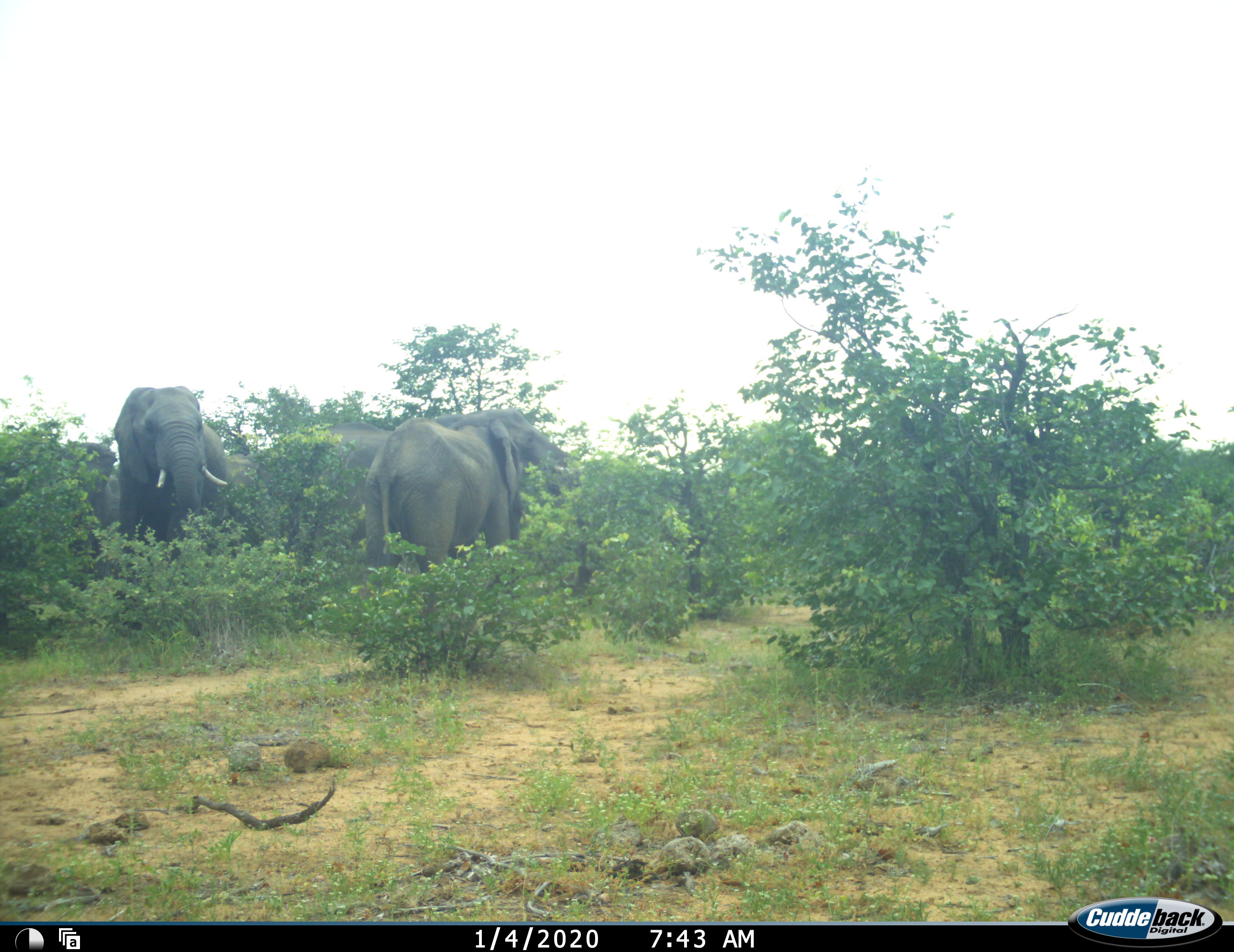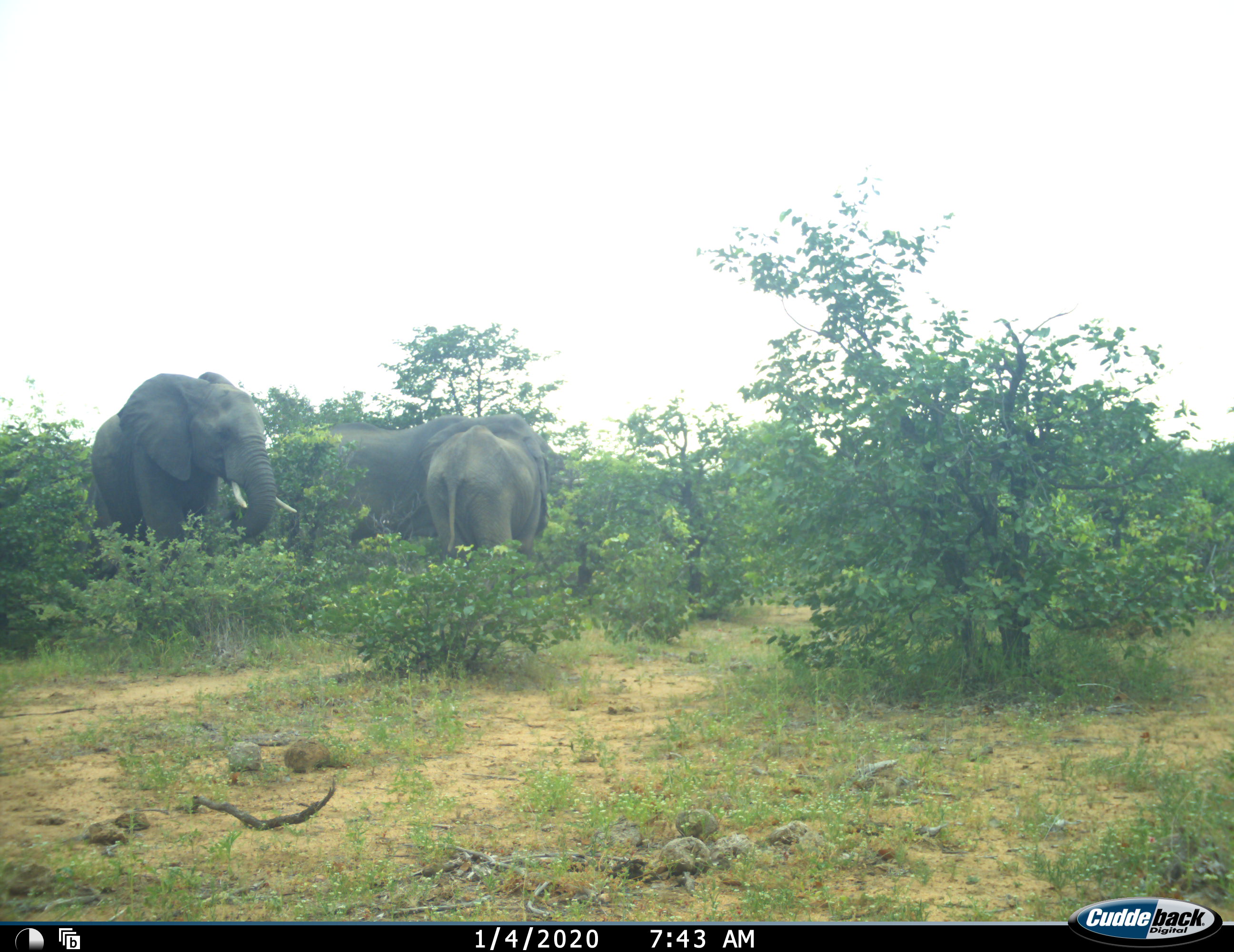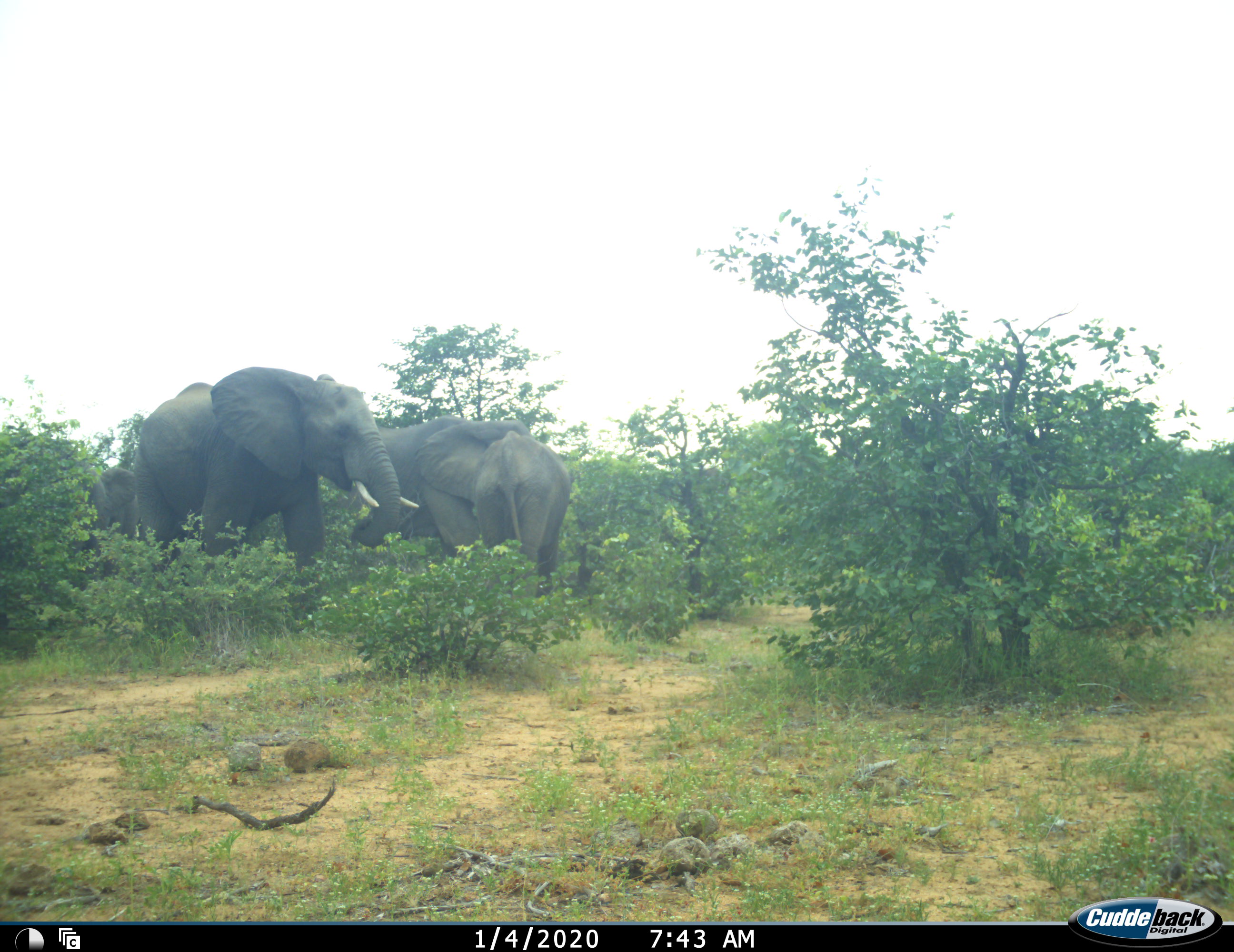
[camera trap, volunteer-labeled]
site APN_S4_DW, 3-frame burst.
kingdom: Animalia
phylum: Chordata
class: Mammalia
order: Proboscidea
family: Elephantidae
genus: Loxodonta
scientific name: Loxodonta africana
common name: african bush elephant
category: elephant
Elephant (african bush elephant) (Loxodonta africana), count 4. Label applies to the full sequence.